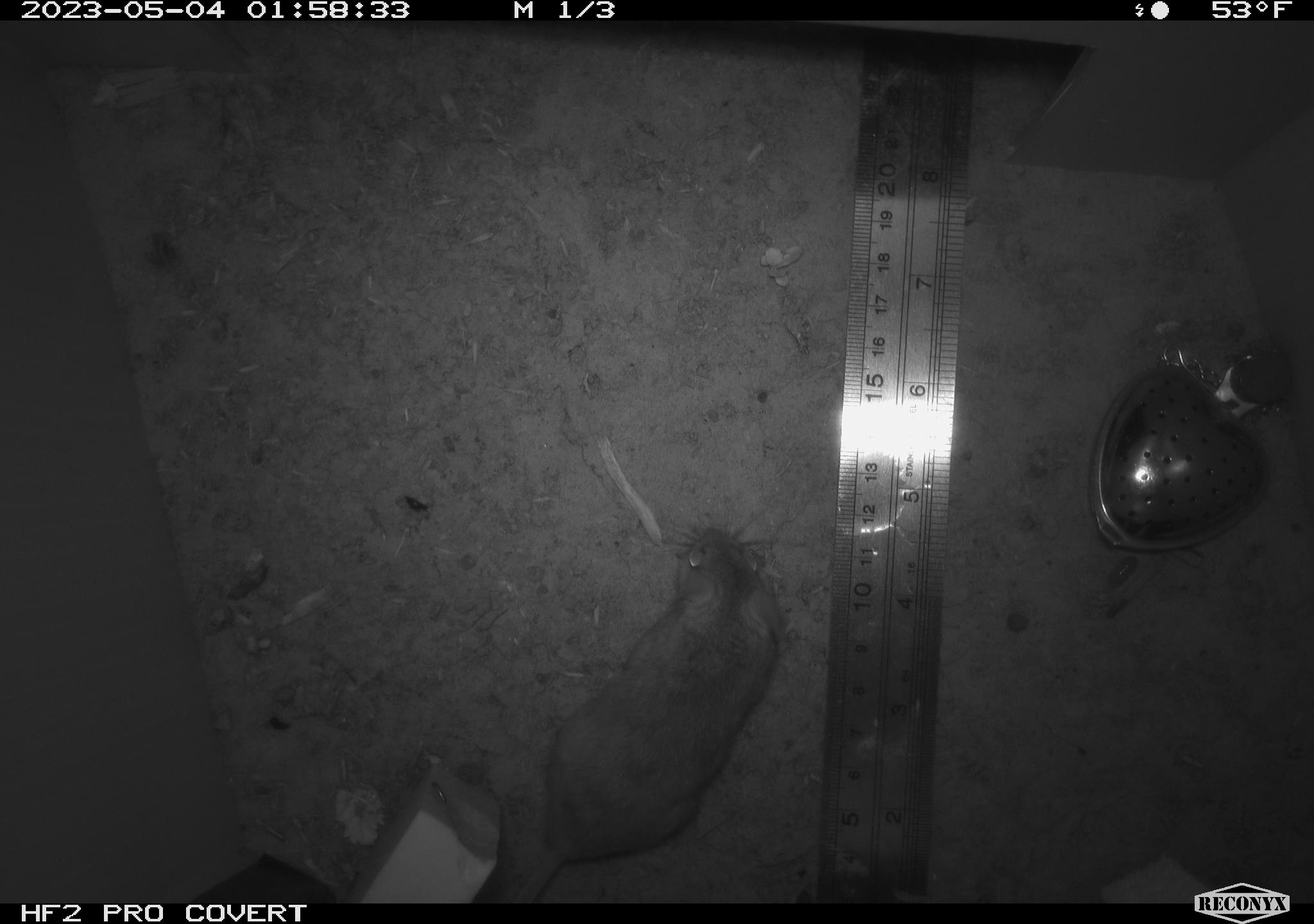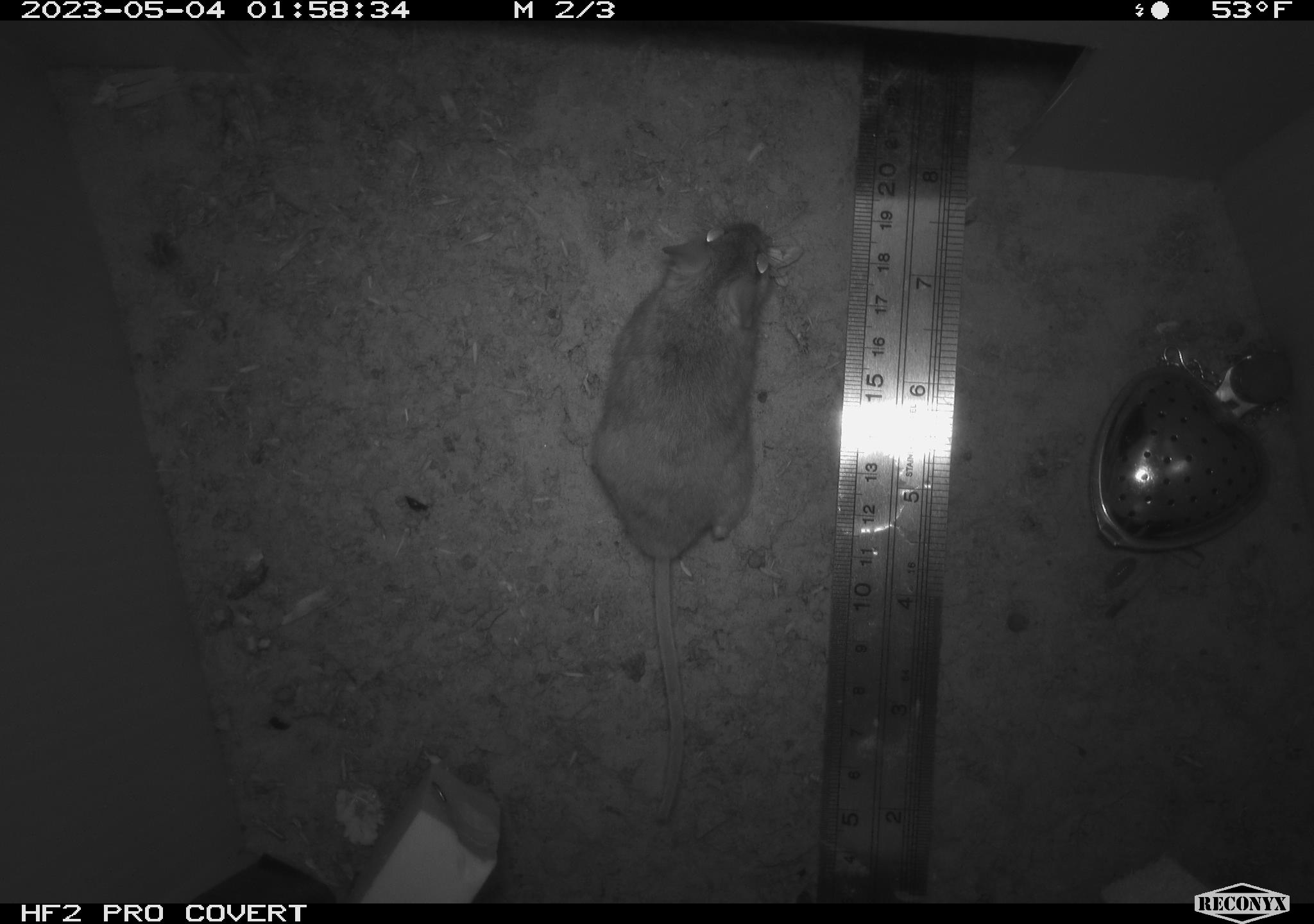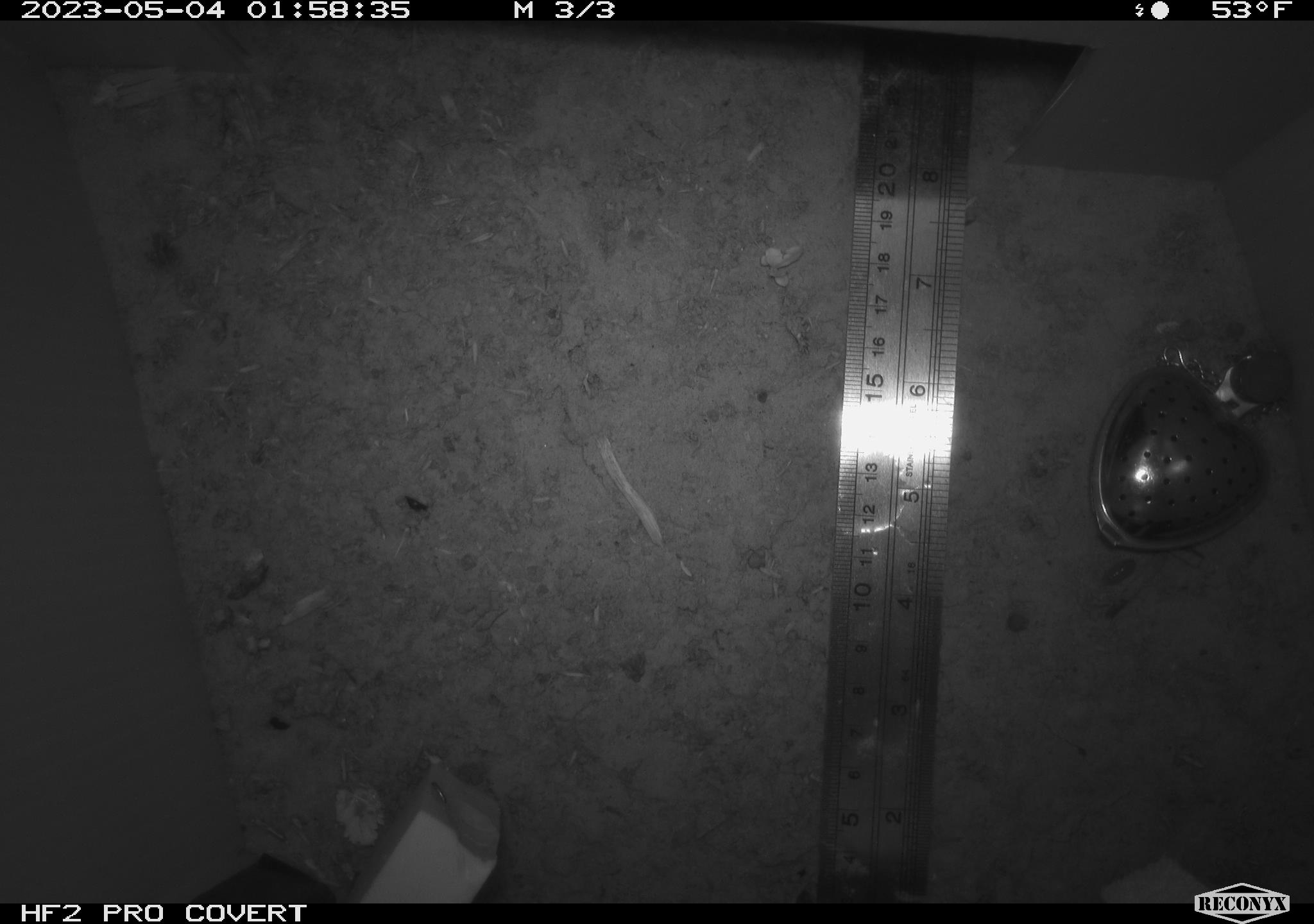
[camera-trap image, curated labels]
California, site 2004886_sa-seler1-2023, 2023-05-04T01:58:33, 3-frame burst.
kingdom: Animalia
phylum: Chordata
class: Mammalia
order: Rodentia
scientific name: Rodentia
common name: mouse species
Mouse species (Rodentia).